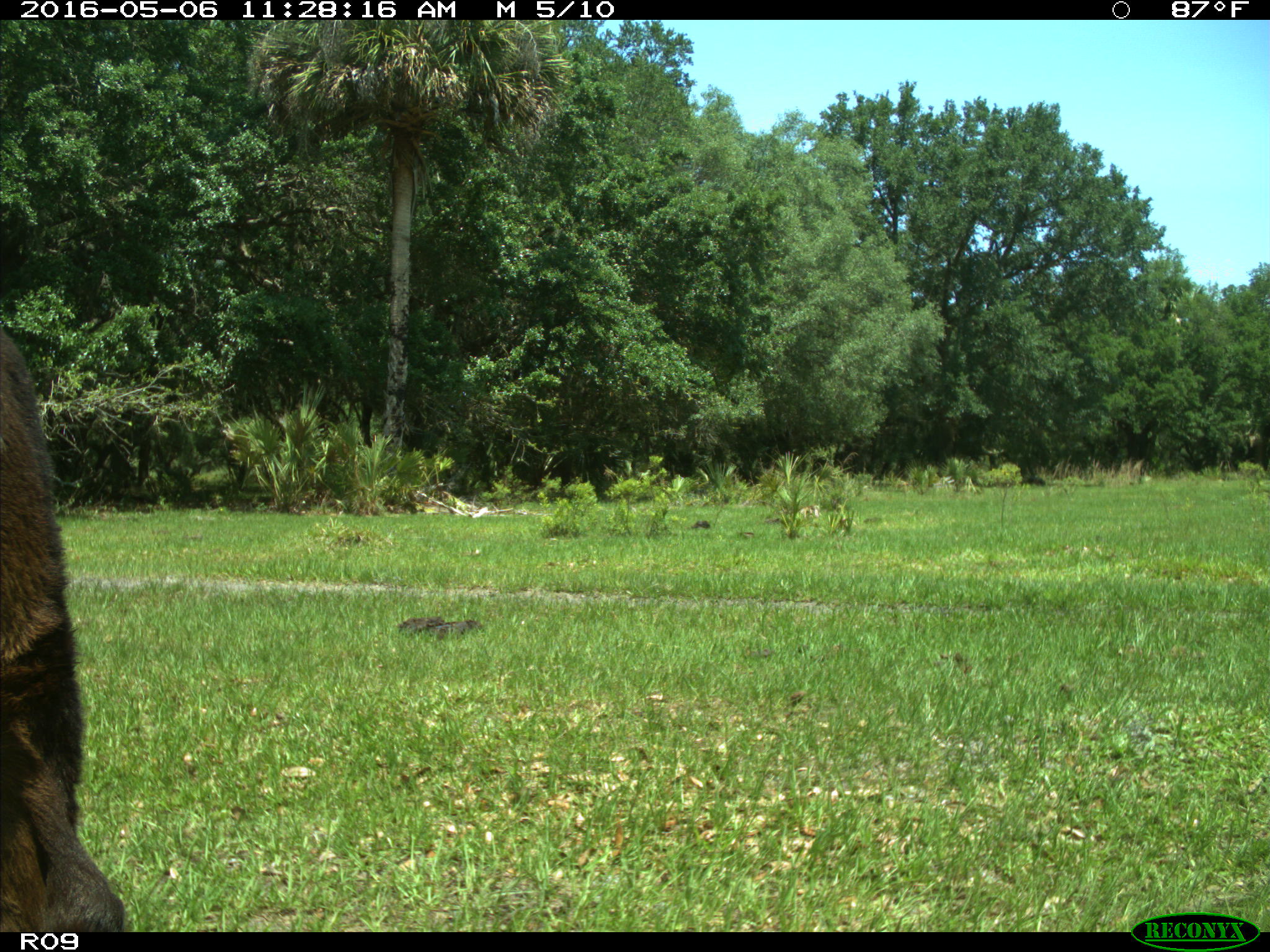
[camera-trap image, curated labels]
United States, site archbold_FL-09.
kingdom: Animalia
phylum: Chordata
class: Mammalia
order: Artiodactyla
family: Bovidae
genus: Bos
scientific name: Bos taurus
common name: domestic cow